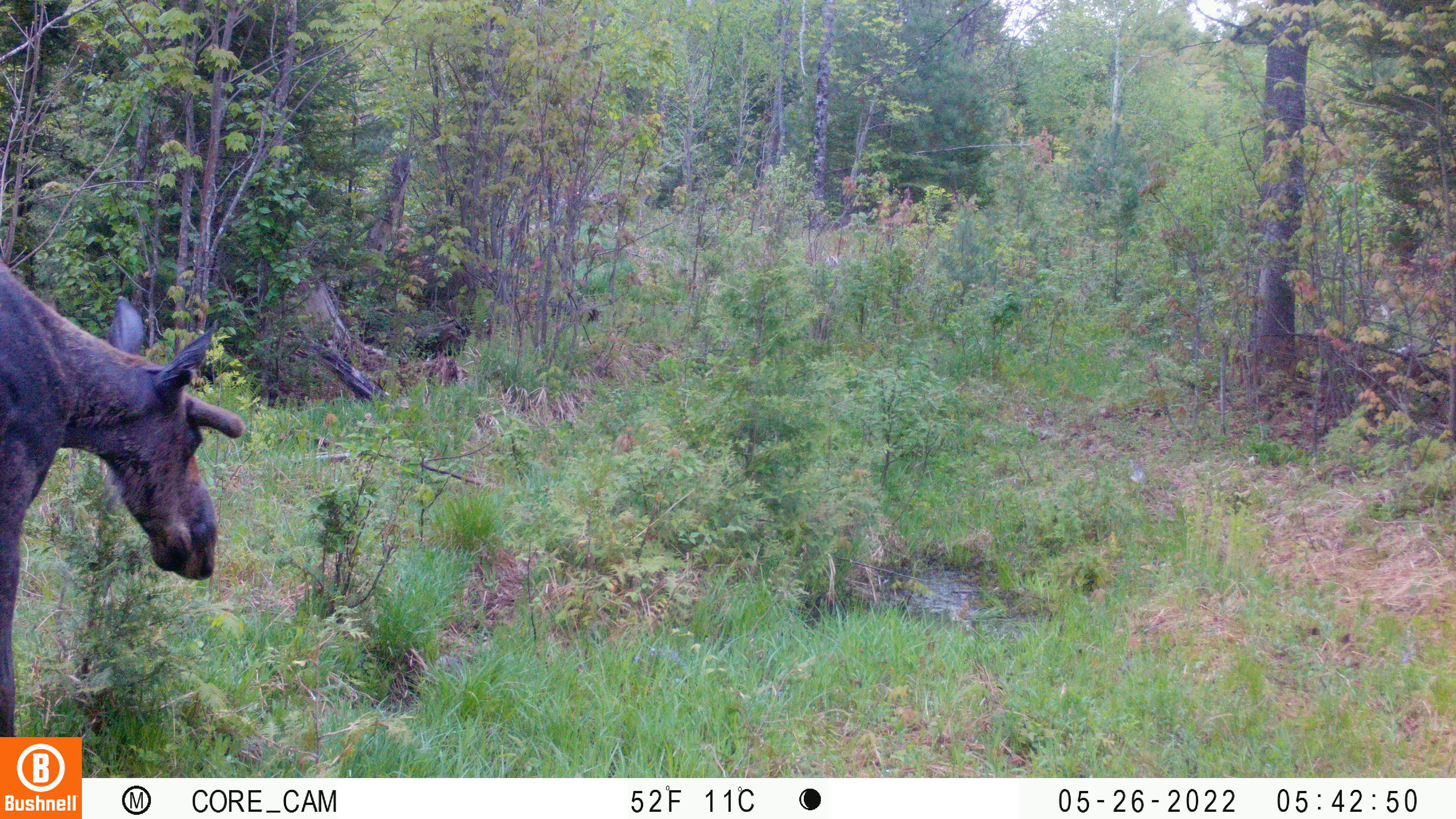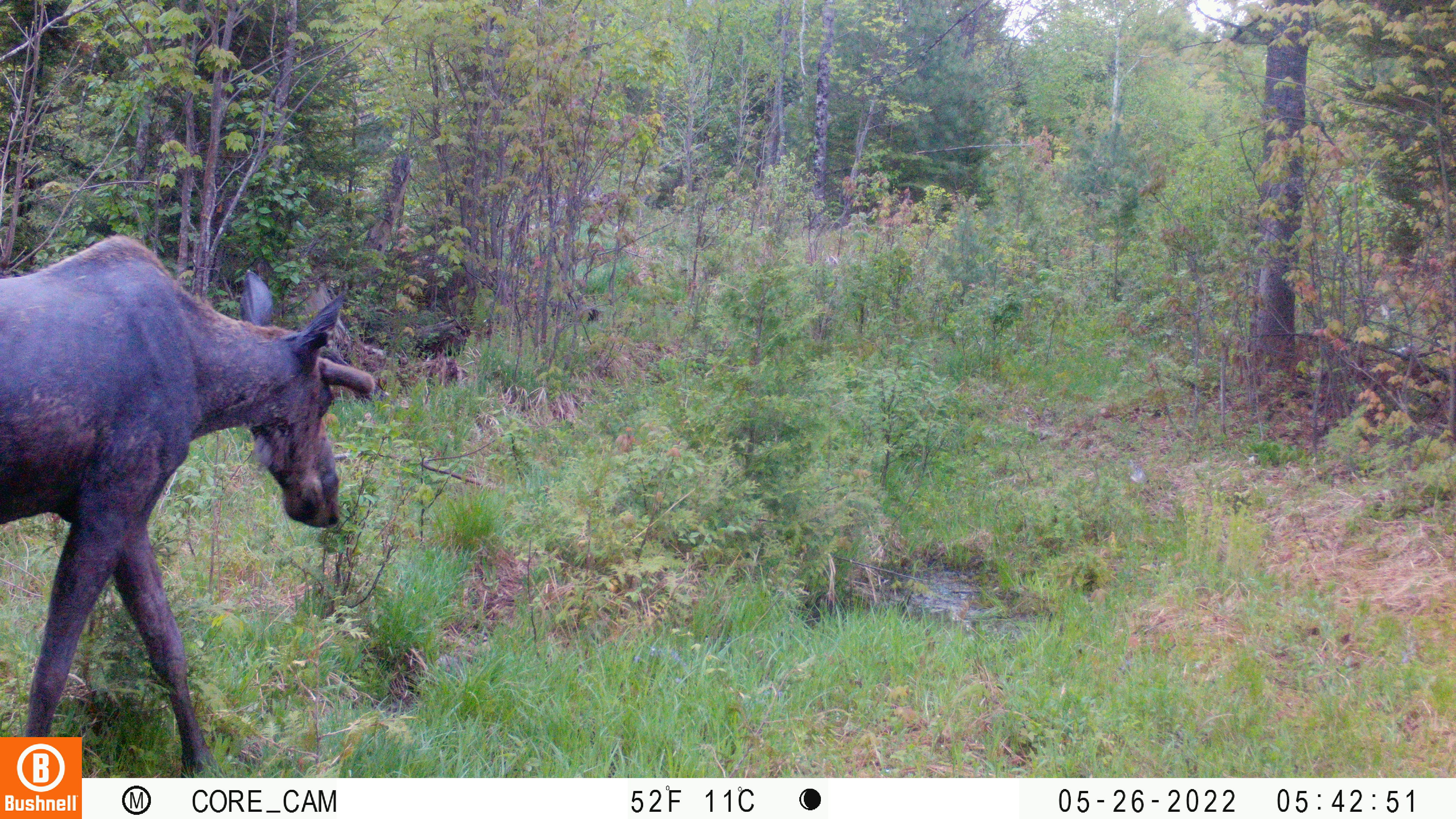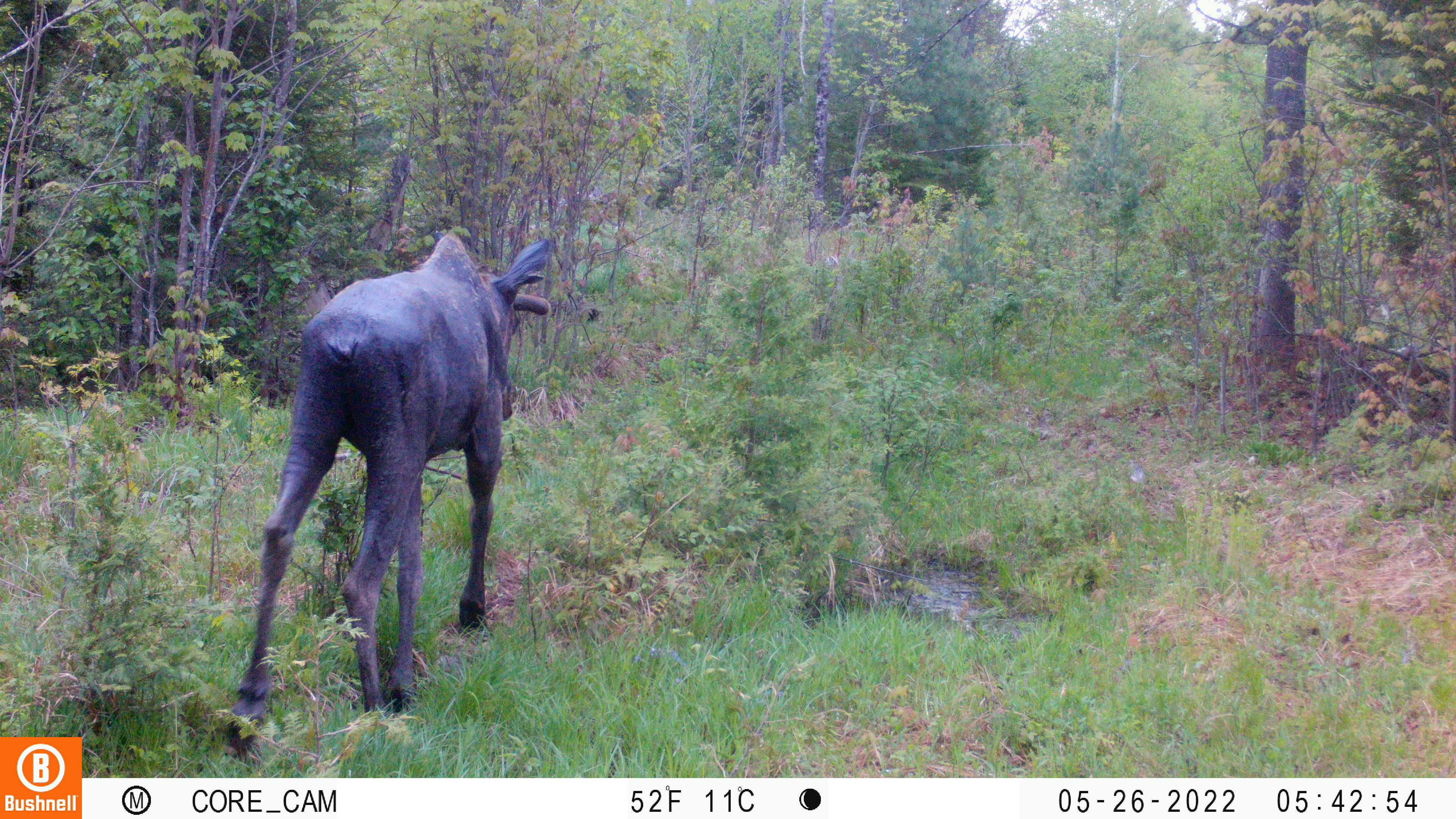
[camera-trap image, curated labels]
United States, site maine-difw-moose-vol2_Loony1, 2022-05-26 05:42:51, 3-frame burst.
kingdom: Animalia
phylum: Chordata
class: Mammalia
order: Artiodactyla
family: Cervidae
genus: Alces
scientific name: Alces alces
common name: moose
Moose (Alces alces).